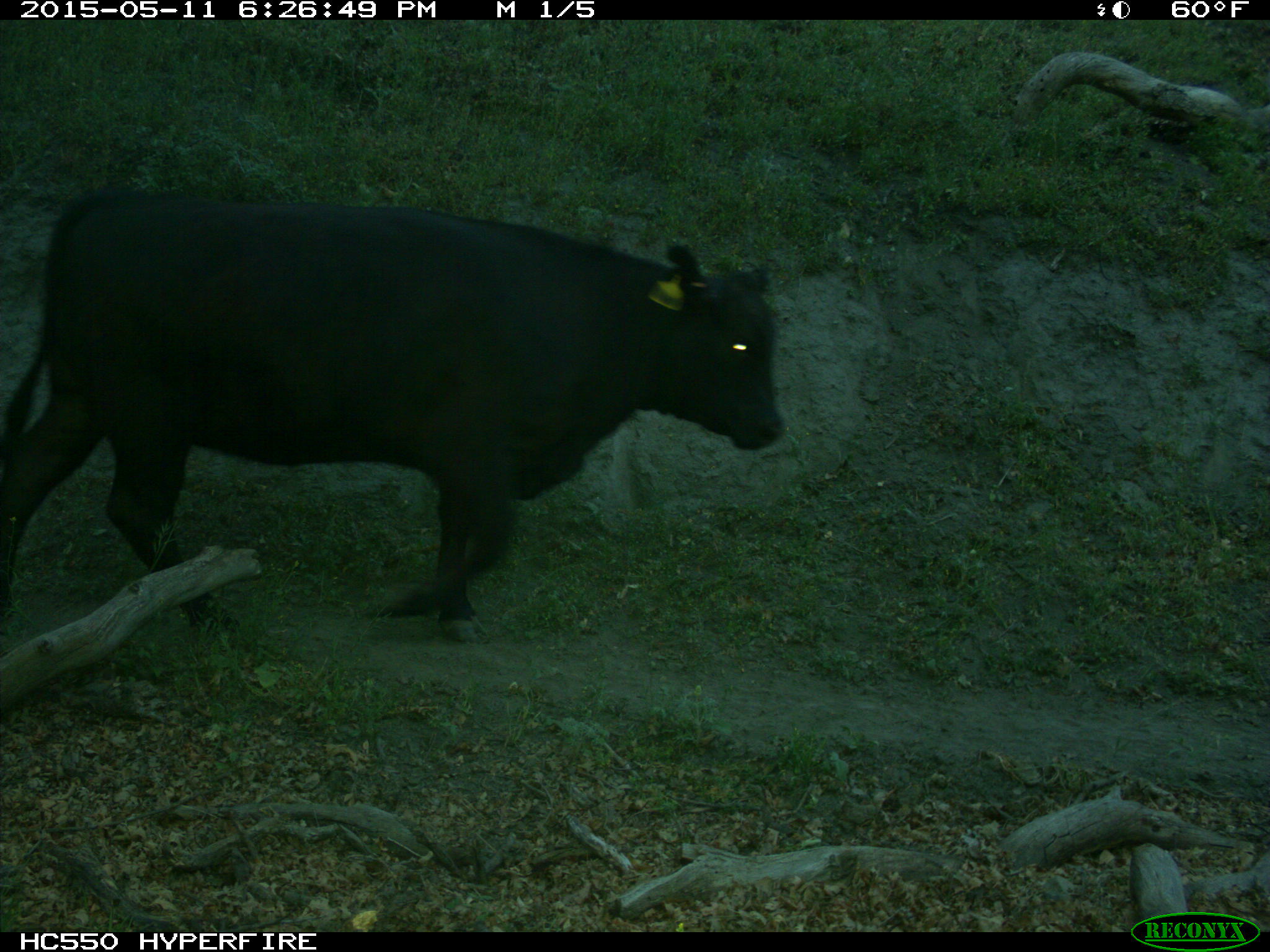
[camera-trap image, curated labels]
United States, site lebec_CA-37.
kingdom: Animalia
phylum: Chordata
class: Mammalia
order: Artiodactyla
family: Bovidae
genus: Bos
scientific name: Bos taurus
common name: domestic cow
Bos taurus (domestic cow).